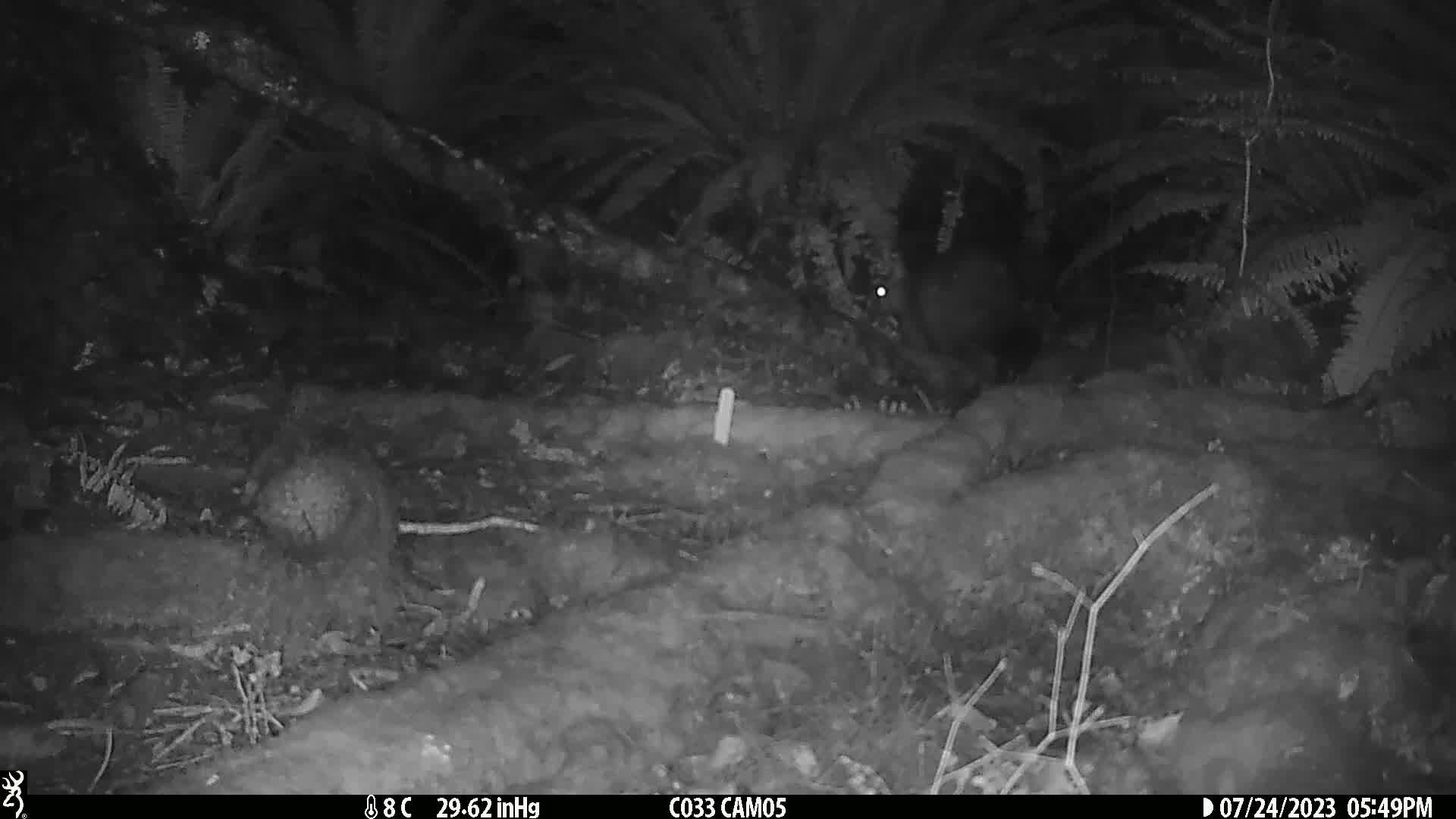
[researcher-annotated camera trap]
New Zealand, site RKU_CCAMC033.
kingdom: Animalia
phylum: Chordata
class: Mammalia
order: Diprotodontia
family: Phalangeridae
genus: Trichosurus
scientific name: Trichosurus vulpecula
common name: common brushtail possum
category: possum